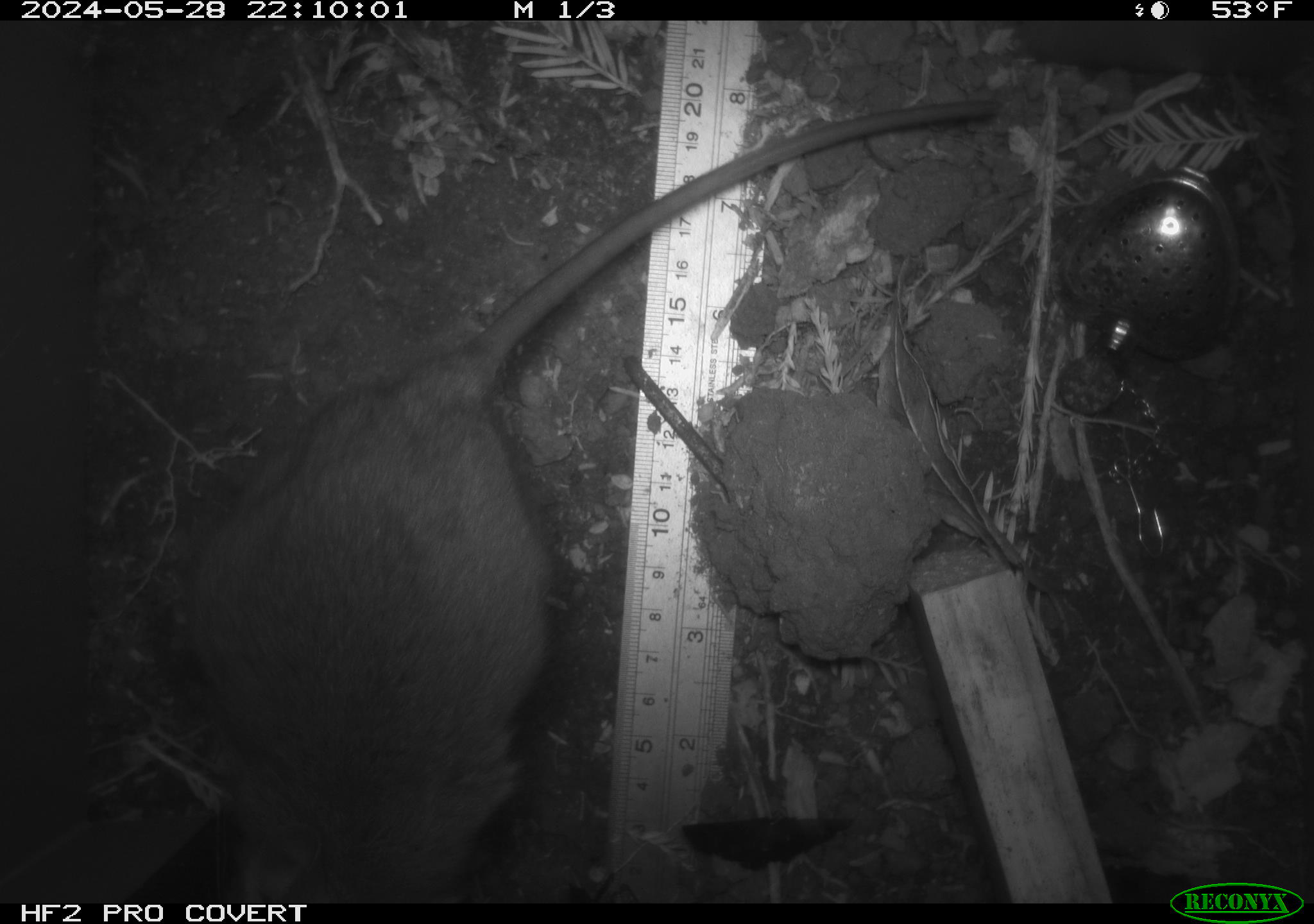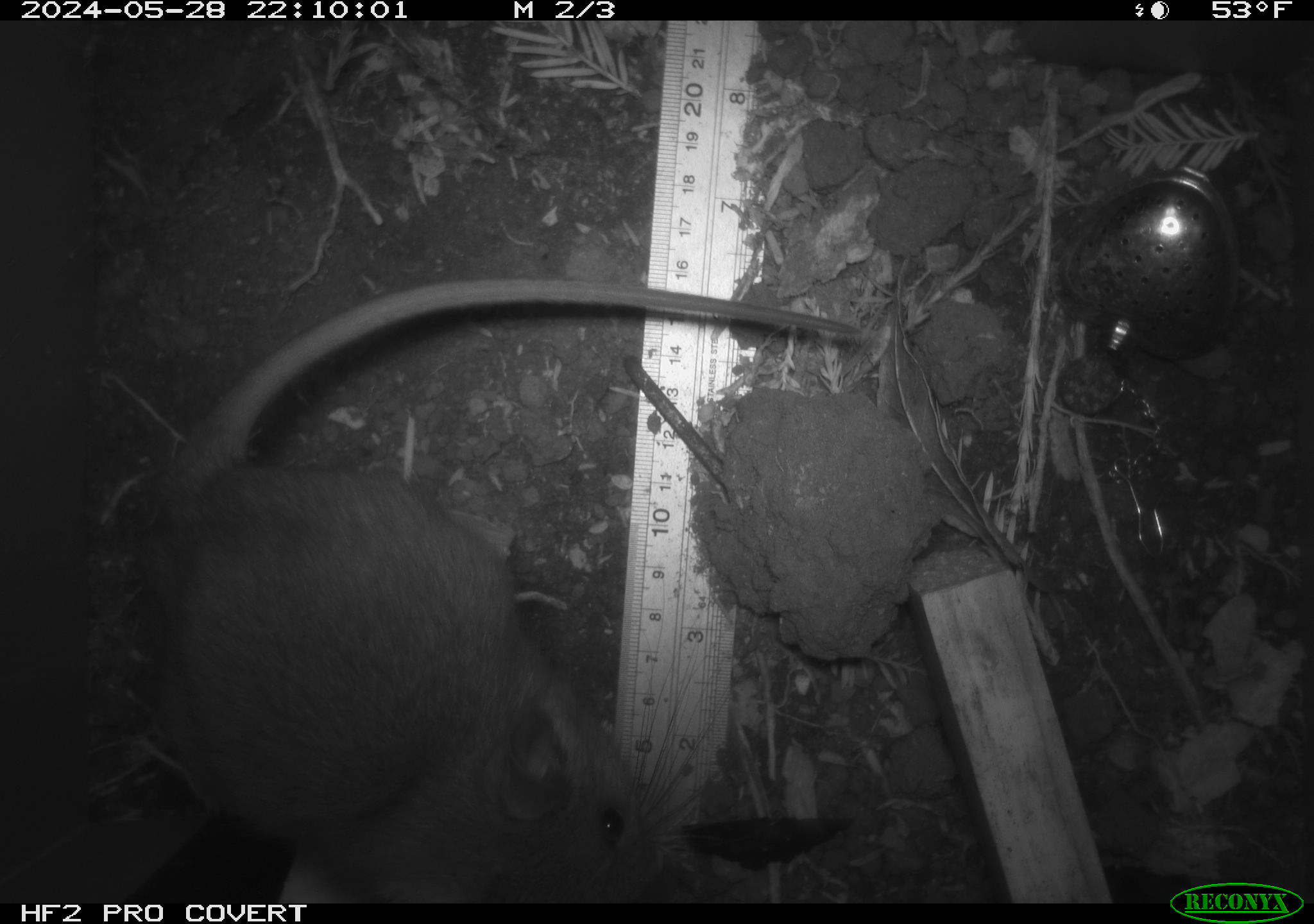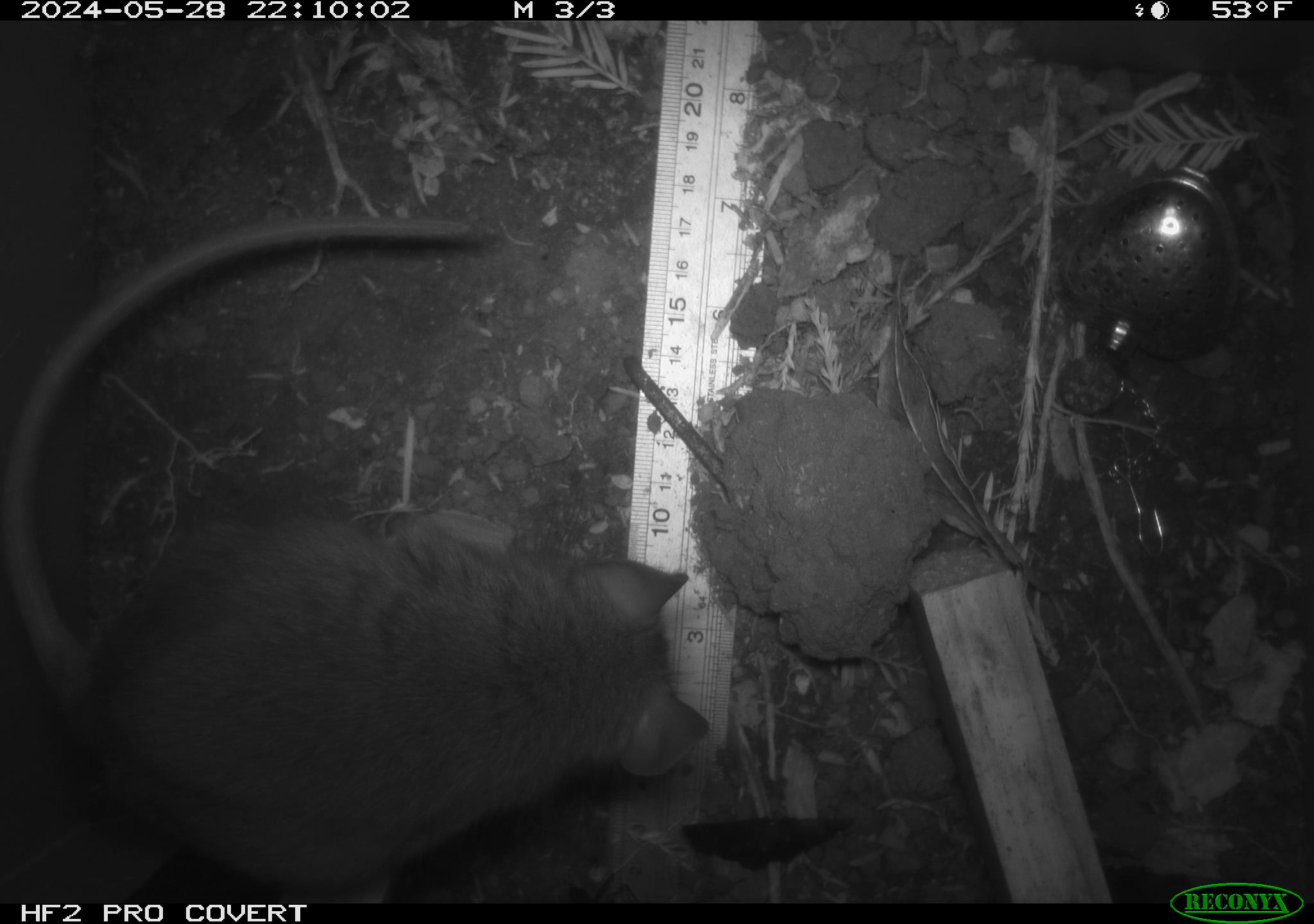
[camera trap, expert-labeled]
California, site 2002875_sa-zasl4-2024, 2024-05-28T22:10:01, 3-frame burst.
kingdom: Animalia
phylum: Chordata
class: Mammalia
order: Rodentia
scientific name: Rodentia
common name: rodent